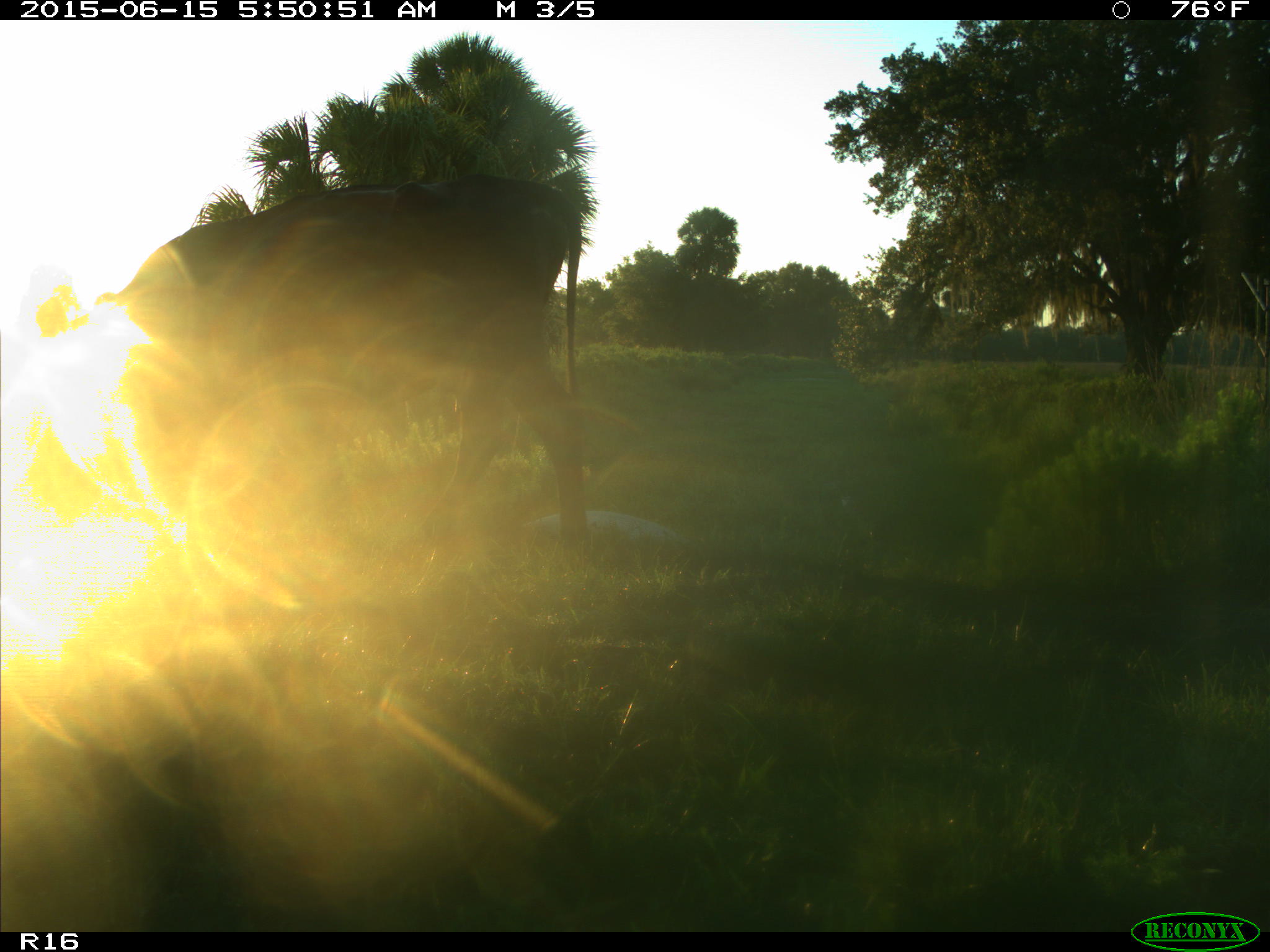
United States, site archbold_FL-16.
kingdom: Animalia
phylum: Chordata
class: Mammalia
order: Artiodactyla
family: Bovidae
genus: Bos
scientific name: Bos taurus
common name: domestic cow